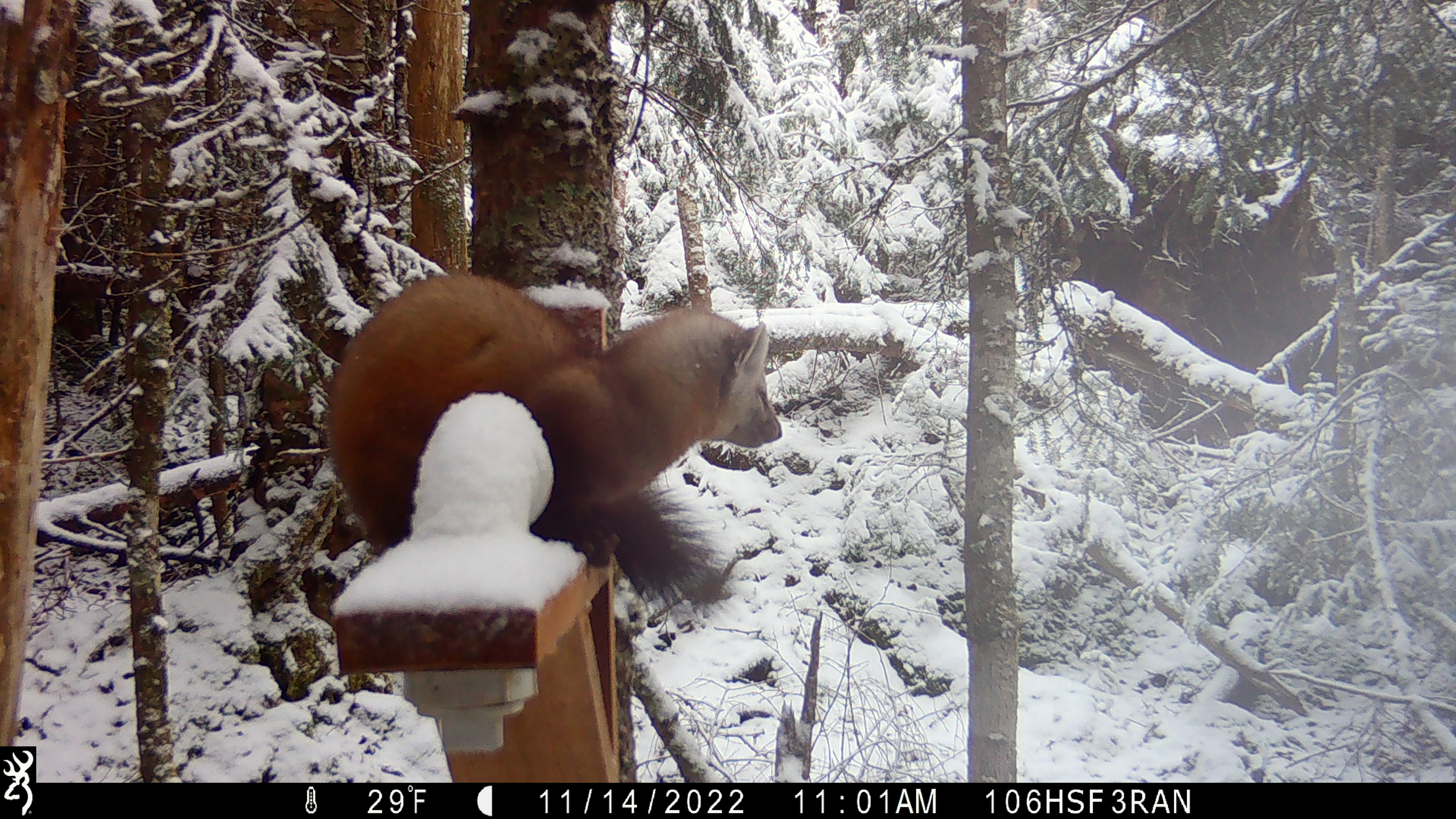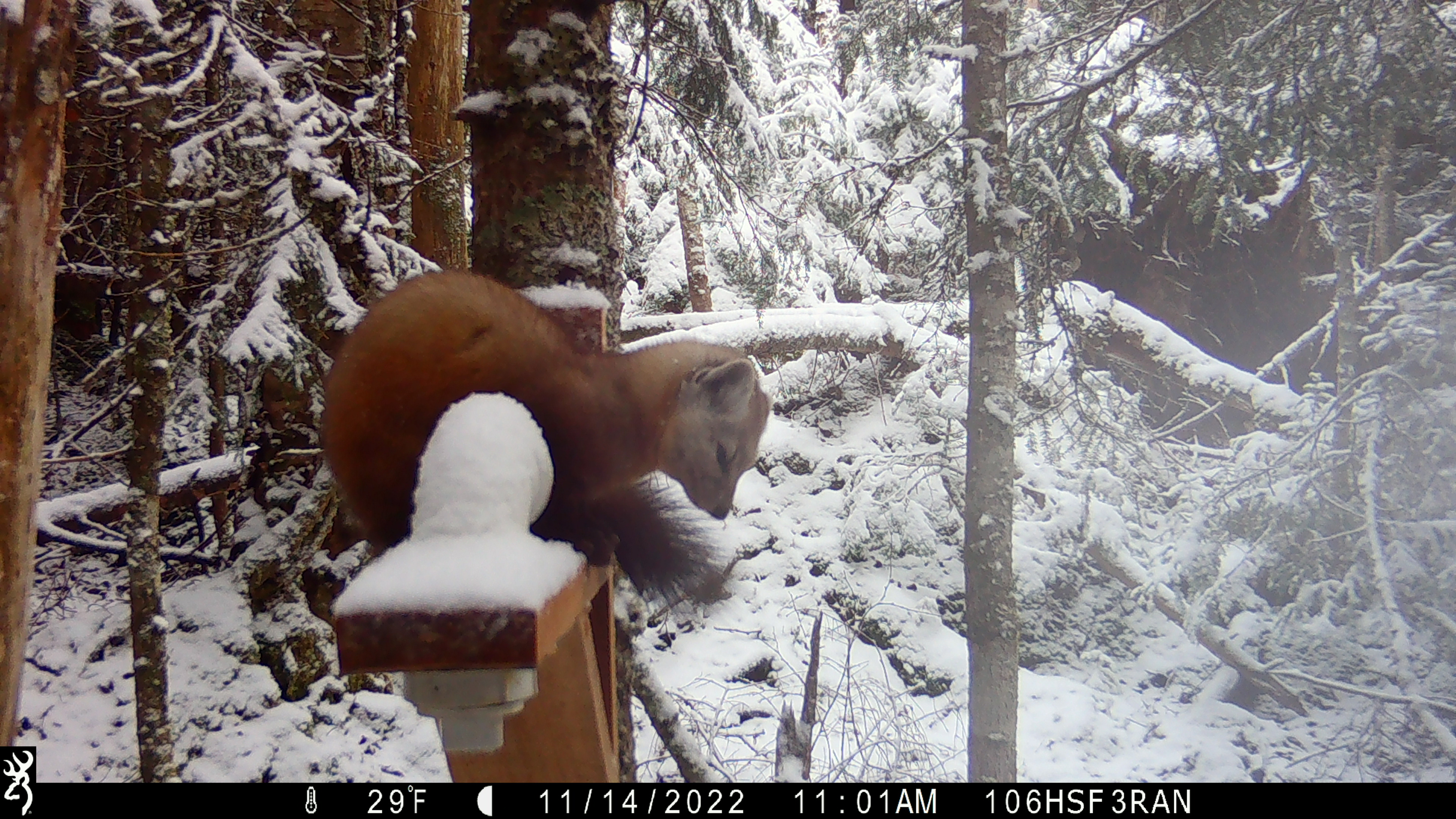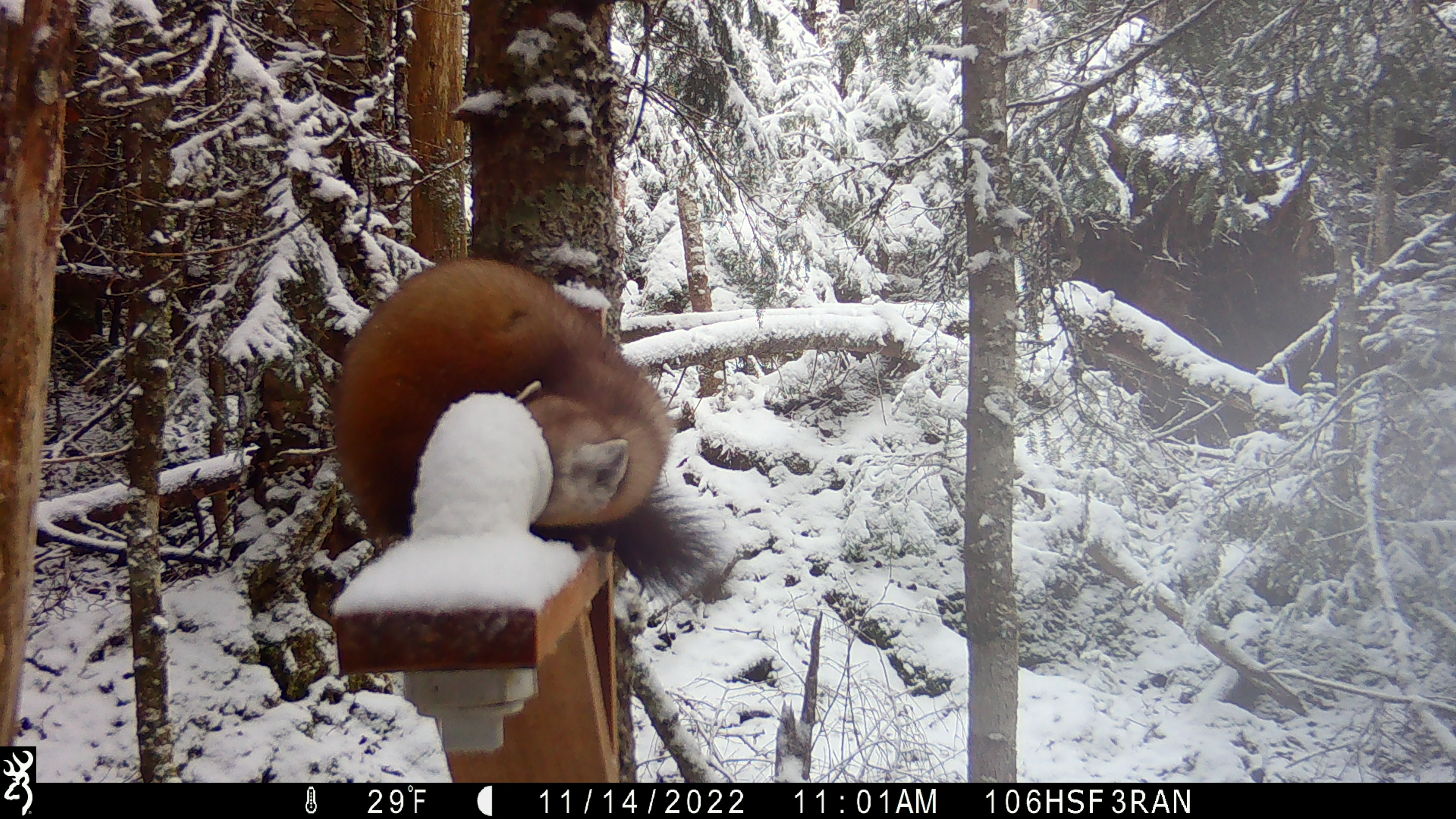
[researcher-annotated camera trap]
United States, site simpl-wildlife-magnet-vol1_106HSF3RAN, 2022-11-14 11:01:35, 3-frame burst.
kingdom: Animalia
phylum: Chordata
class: Mammalia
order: Carnivora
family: Mustelidae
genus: Martes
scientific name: Martes americana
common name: american marten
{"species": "american marten (Martes americana)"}